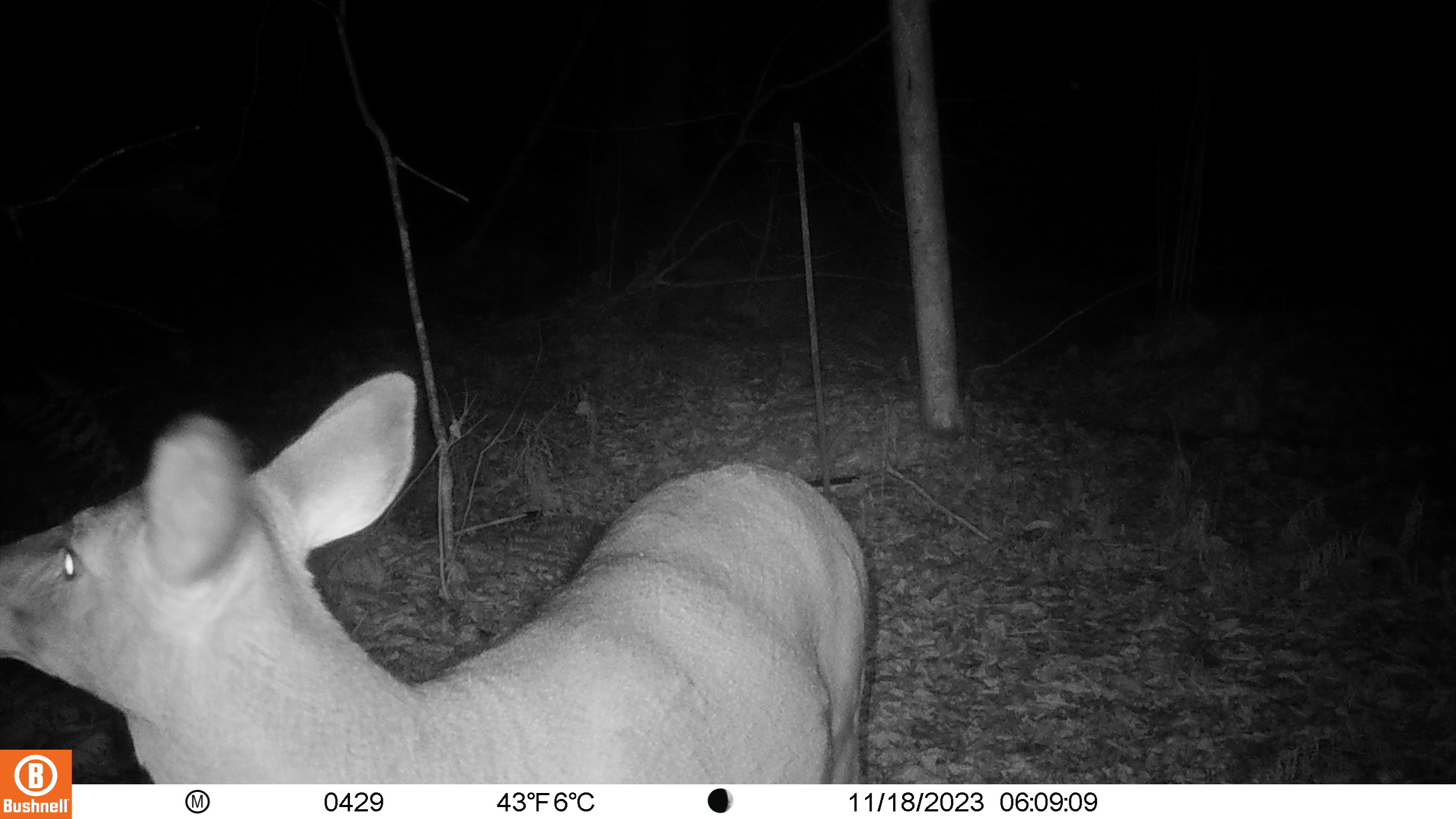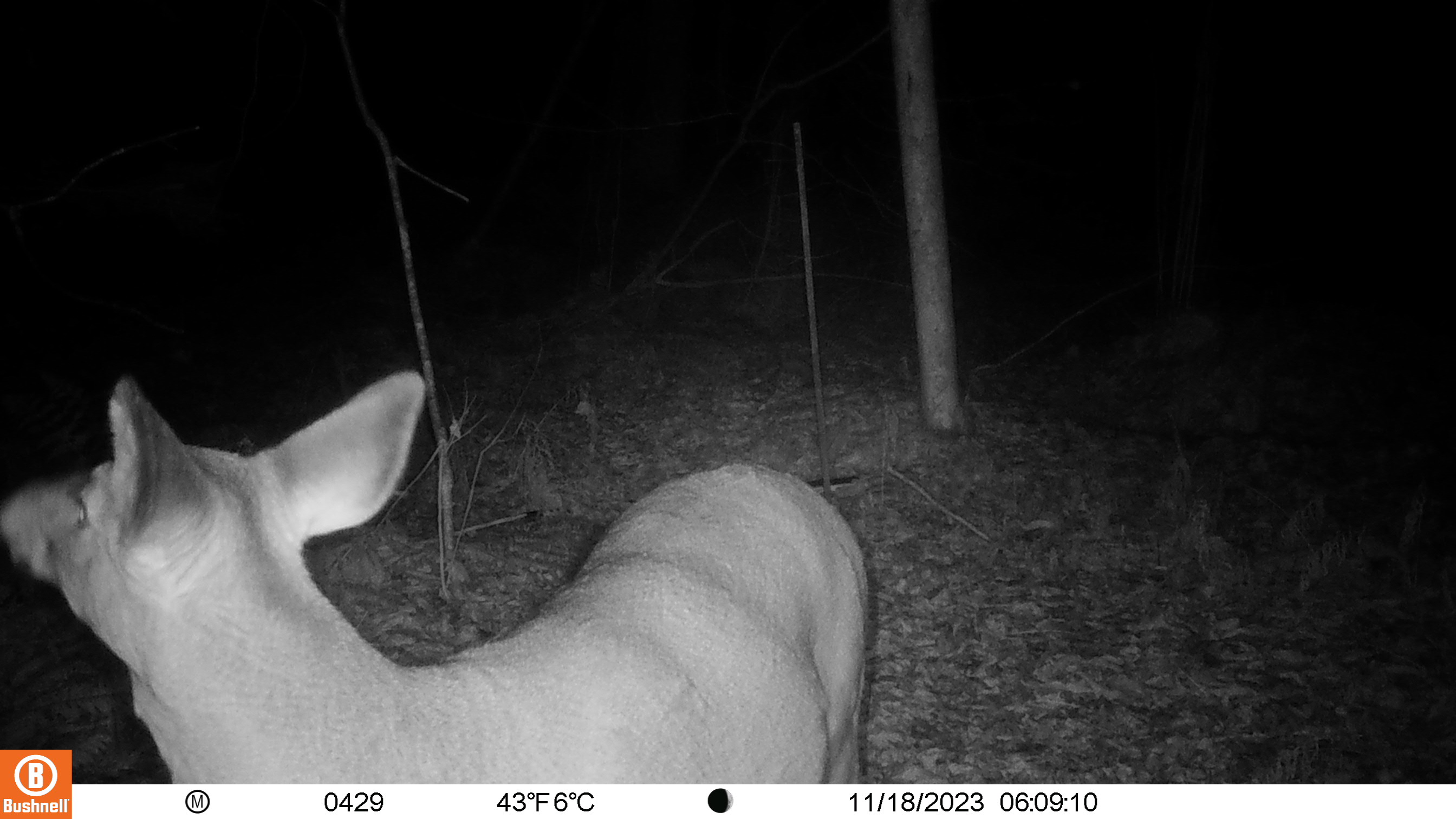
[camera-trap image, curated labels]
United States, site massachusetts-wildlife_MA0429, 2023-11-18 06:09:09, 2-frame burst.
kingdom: Animalia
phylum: Chordata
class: Mammalia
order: Artiodactyla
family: Cervidae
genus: Odocoileus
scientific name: Odocoileus virginianus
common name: white-tailed deer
White-tailed deer (Odocoileus virginianus).